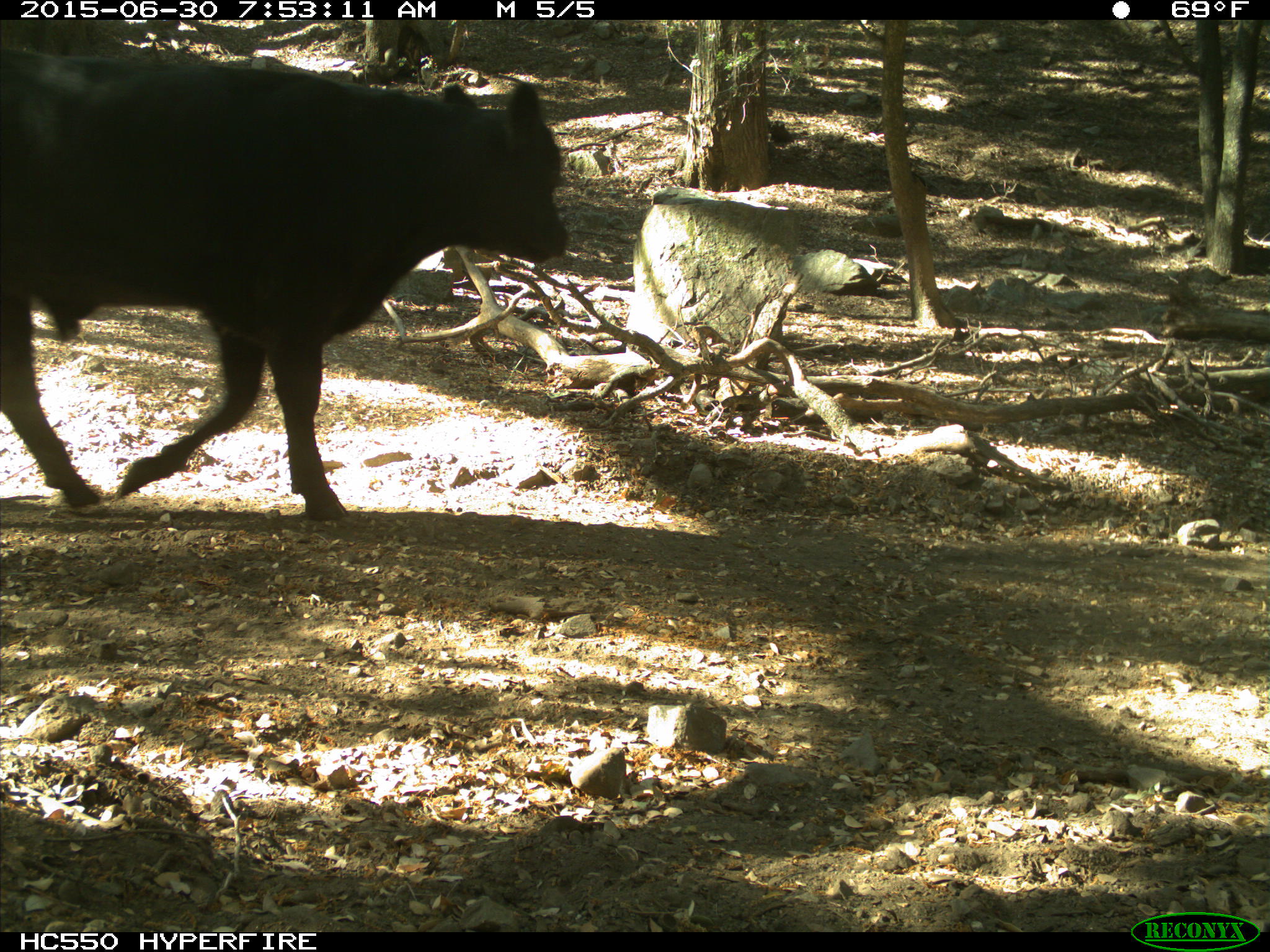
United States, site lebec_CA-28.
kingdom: Animalia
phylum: Chordata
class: Mammalia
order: Artiodactyla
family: Bovidae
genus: Bos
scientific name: Bos taurus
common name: domestic cow